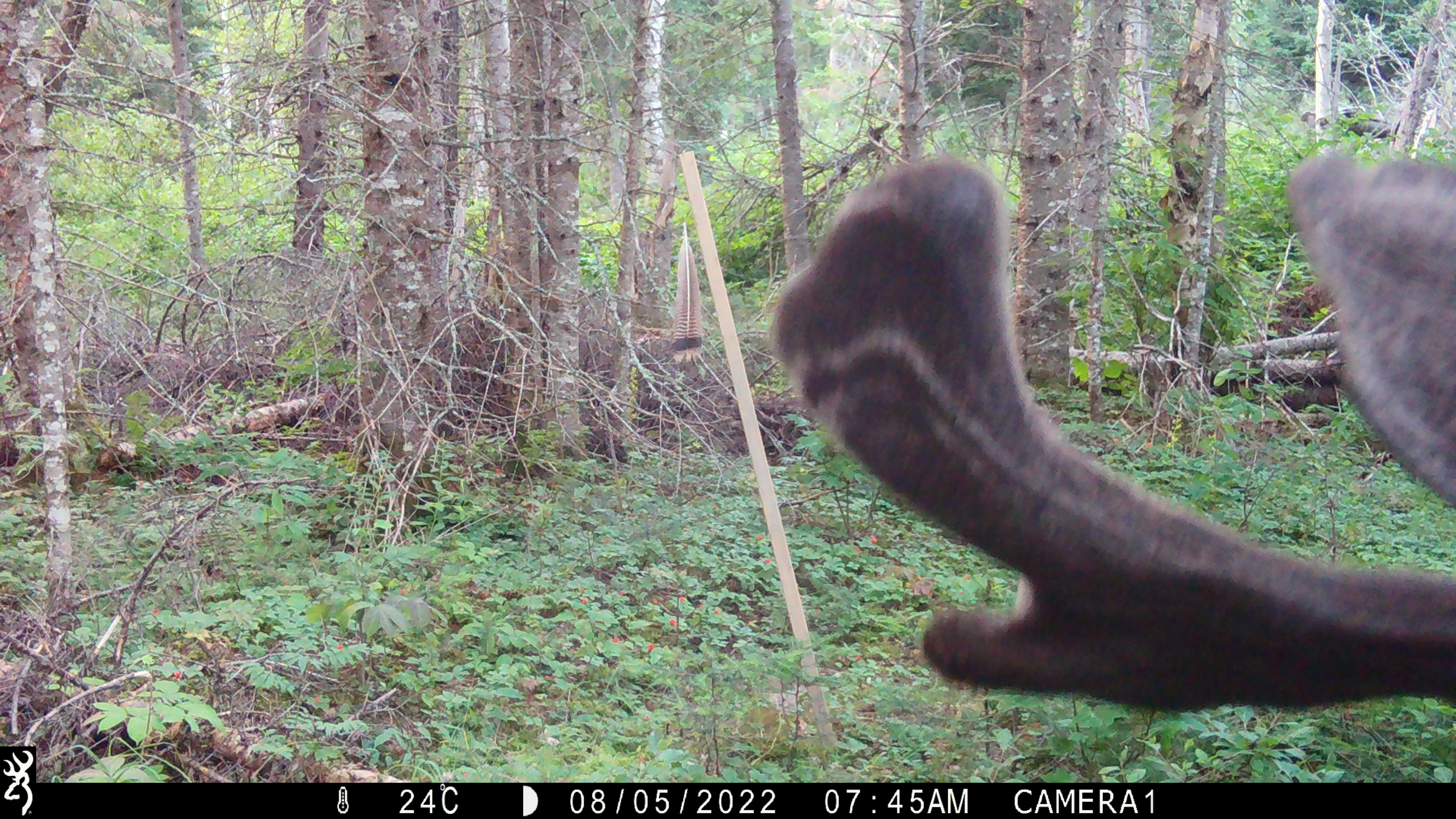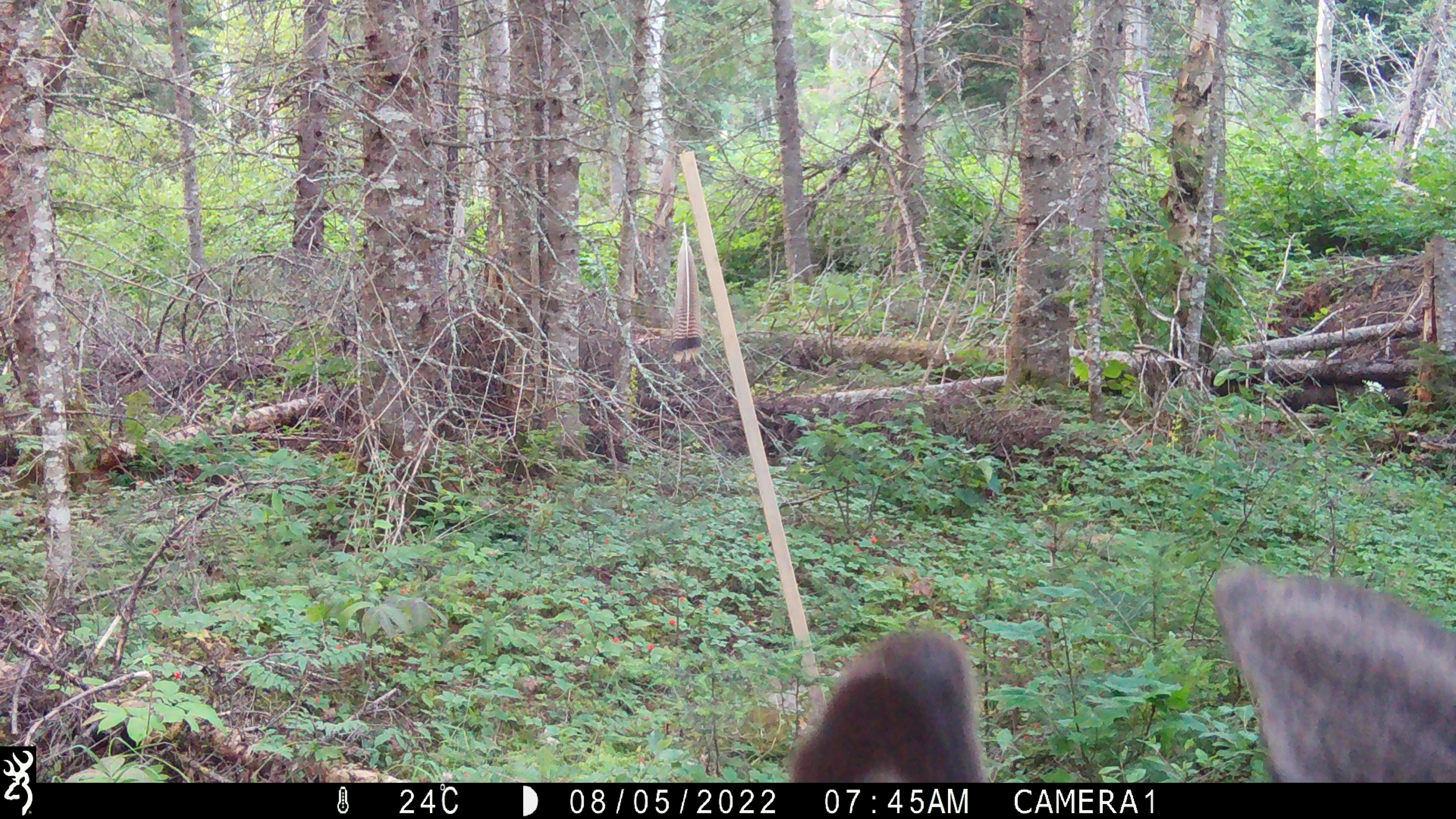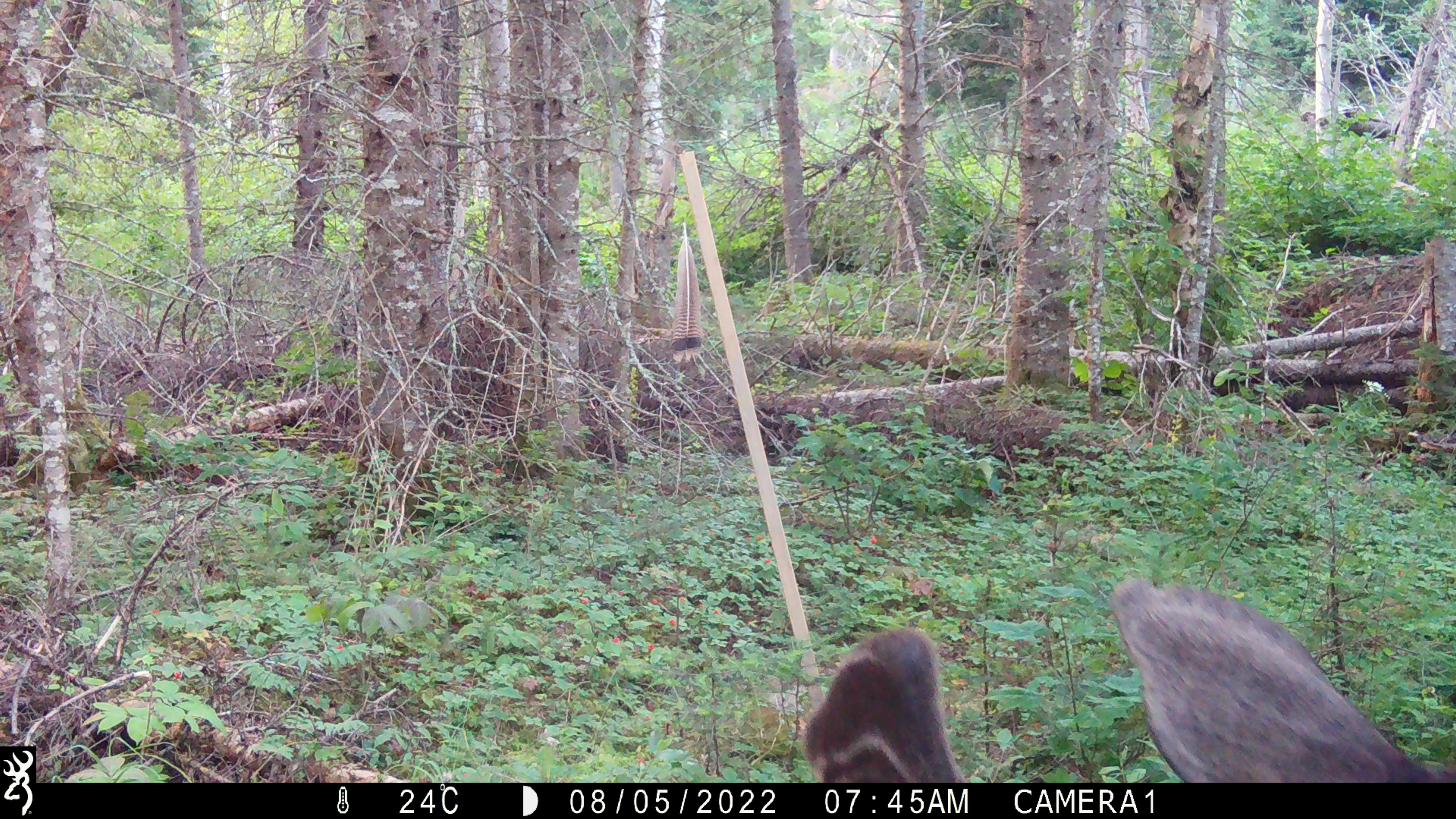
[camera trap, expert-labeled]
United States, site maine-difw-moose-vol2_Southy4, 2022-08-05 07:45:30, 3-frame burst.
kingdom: Animalia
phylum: Chordata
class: Mammalia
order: Artiodactyla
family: Cervidae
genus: Alces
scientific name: Alces alces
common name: moose